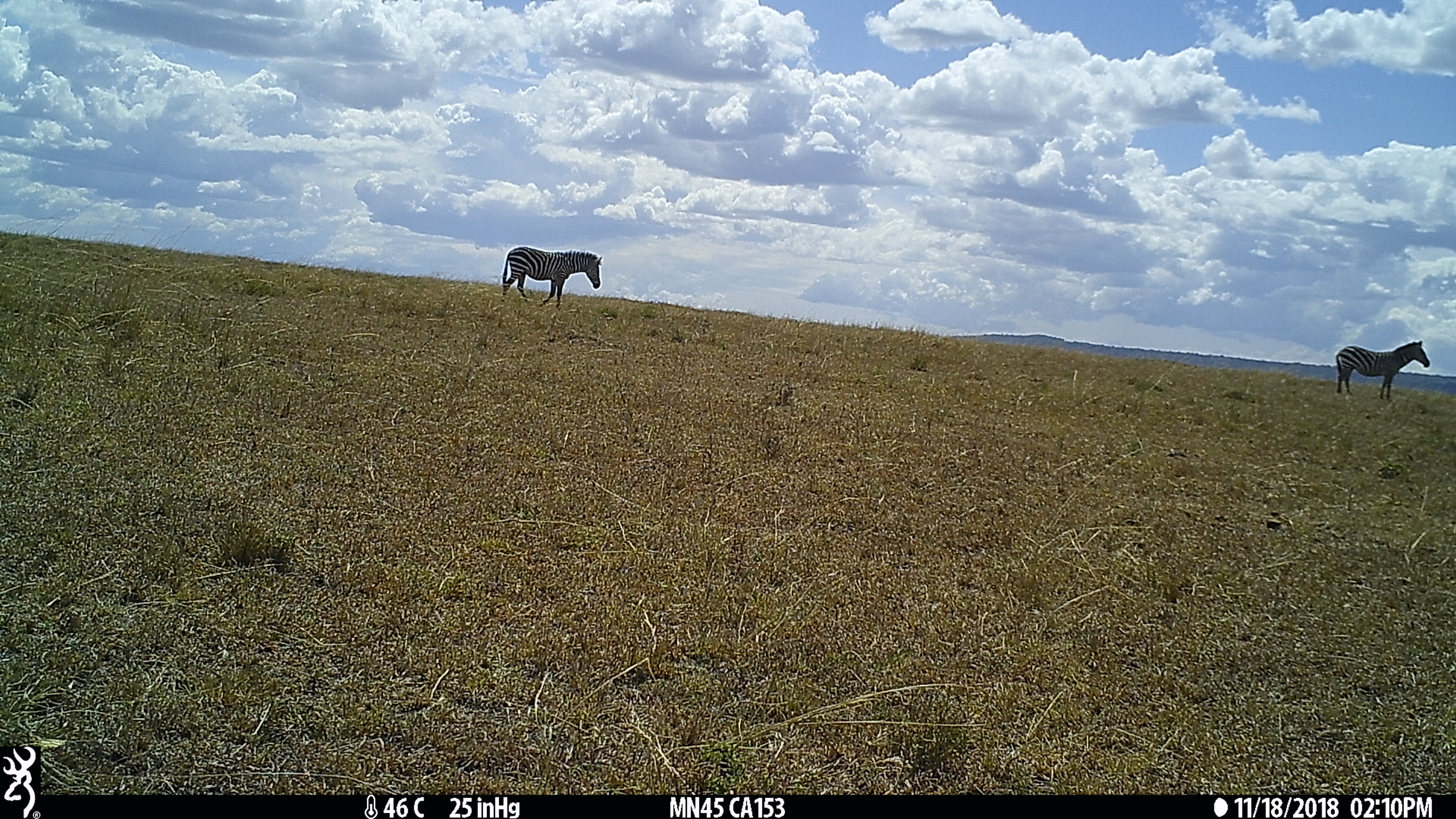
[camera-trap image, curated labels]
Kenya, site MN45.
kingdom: Animalia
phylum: Chordata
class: Mammalia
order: Perissodactyla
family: Equidae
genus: Equus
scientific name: Equus quagga burchellii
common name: burchell's zebra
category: zebra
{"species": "zebra (burchell's zebra) (Equus quagga burchellii)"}